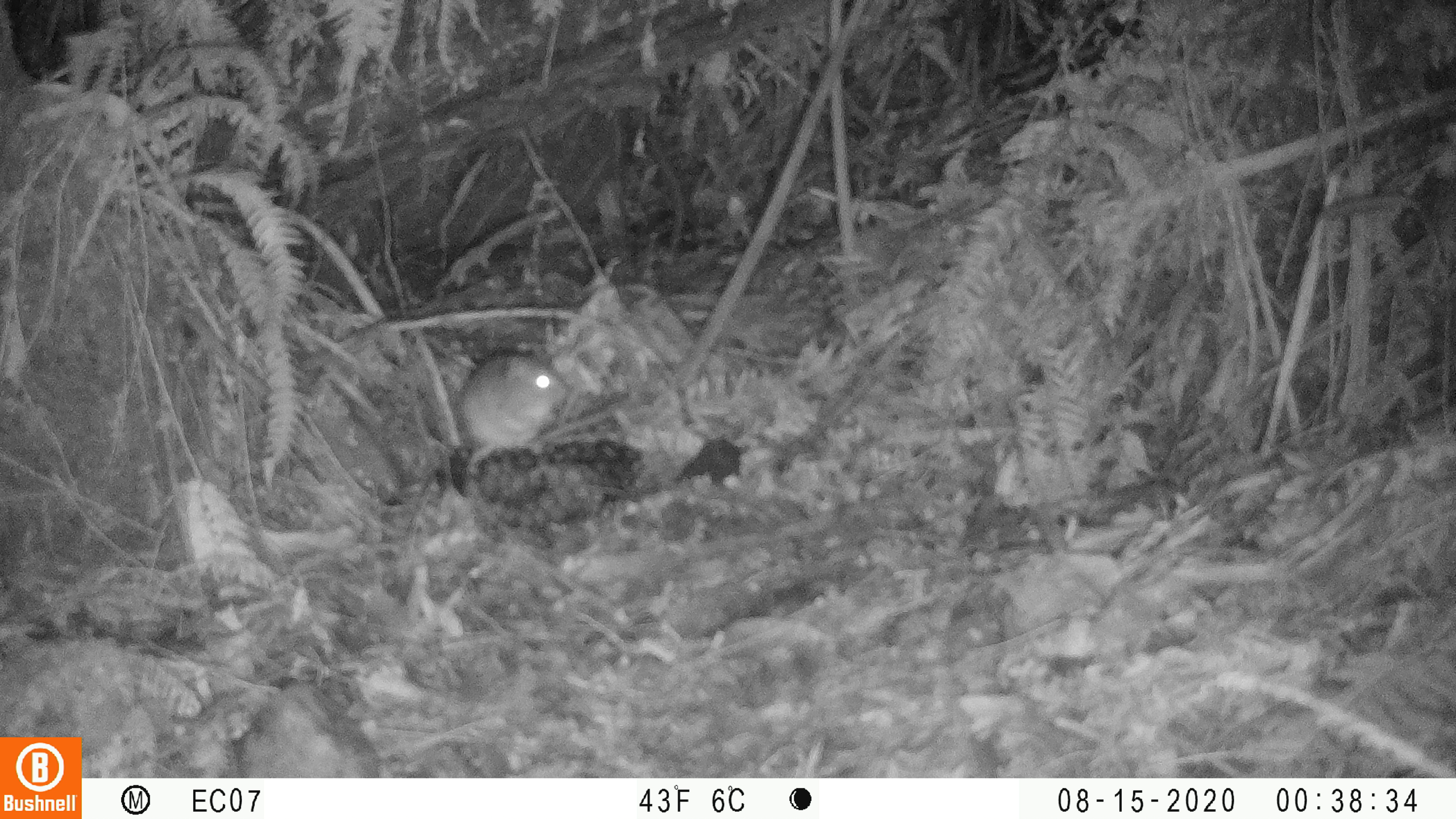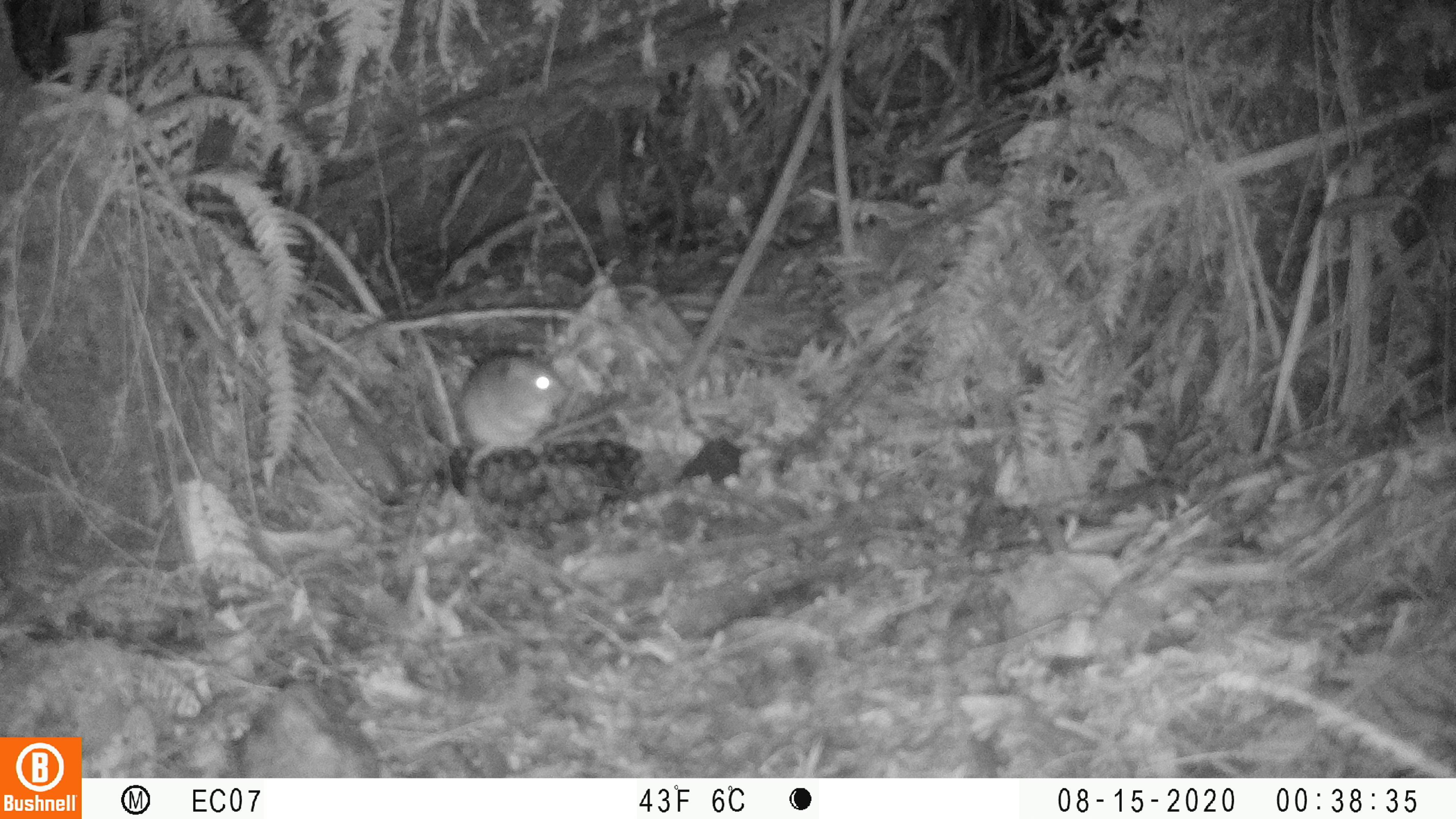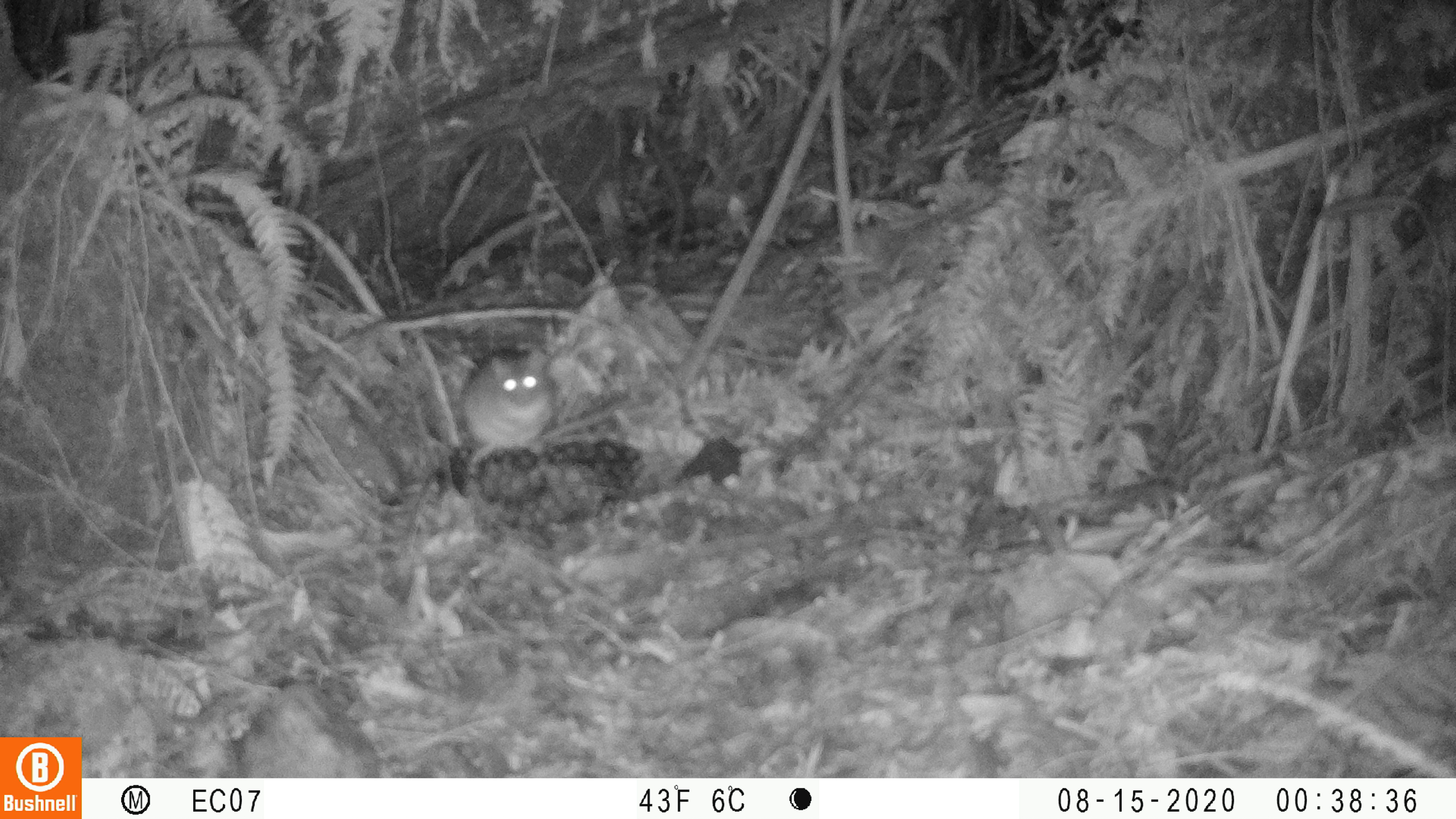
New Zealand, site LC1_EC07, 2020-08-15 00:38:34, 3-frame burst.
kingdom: Animalia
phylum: Chordata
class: Mammalia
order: Rodentia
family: Muridae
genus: Rattus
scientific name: Rattus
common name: rat